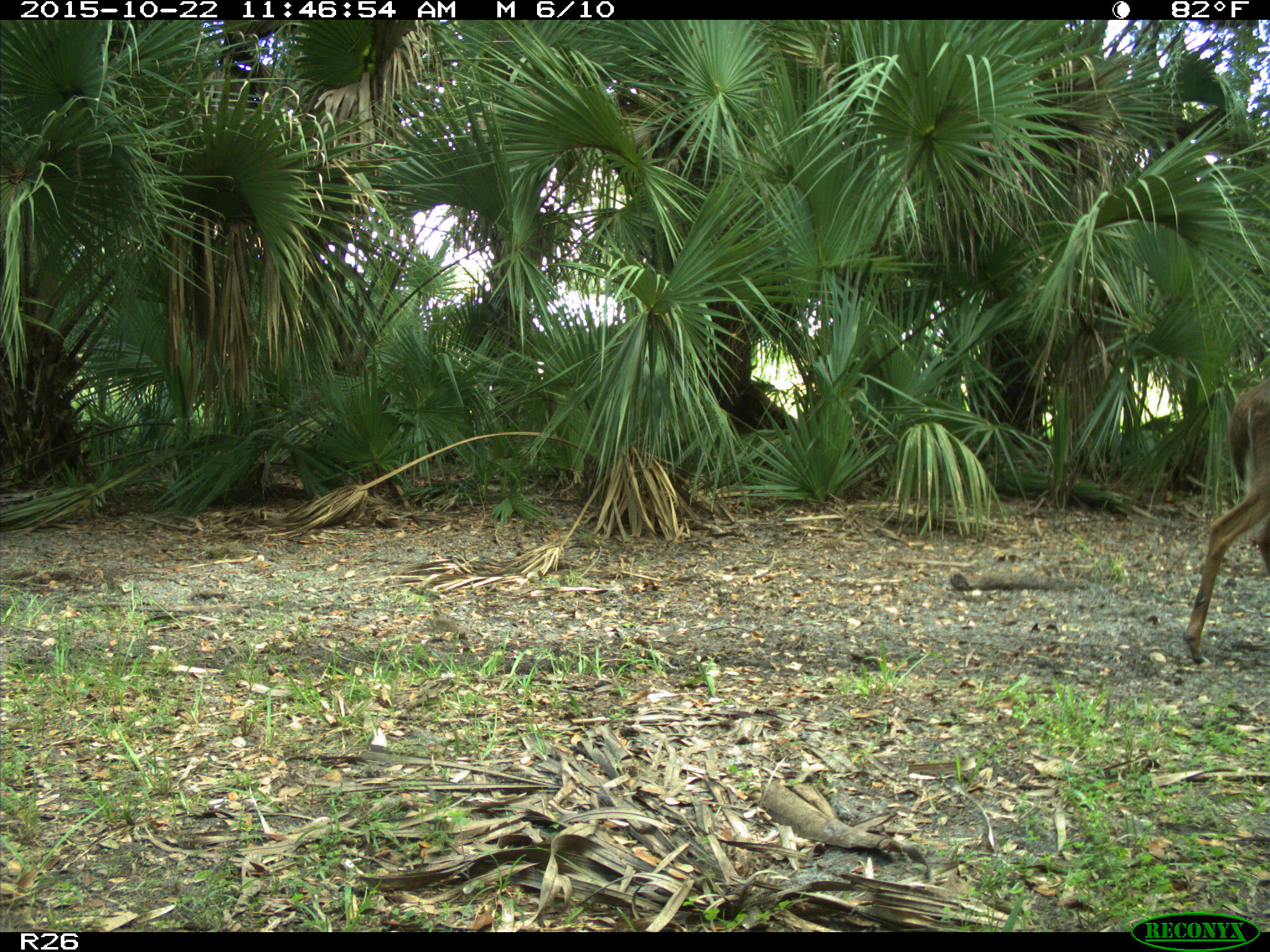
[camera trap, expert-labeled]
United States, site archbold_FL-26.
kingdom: Animalia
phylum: Chordata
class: Mammalia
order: Artiodactyla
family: Cervidae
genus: Odocoileus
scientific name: Odocoileus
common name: deer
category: unidentified deer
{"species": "unidentified deer (deer) (Odocoileus)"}